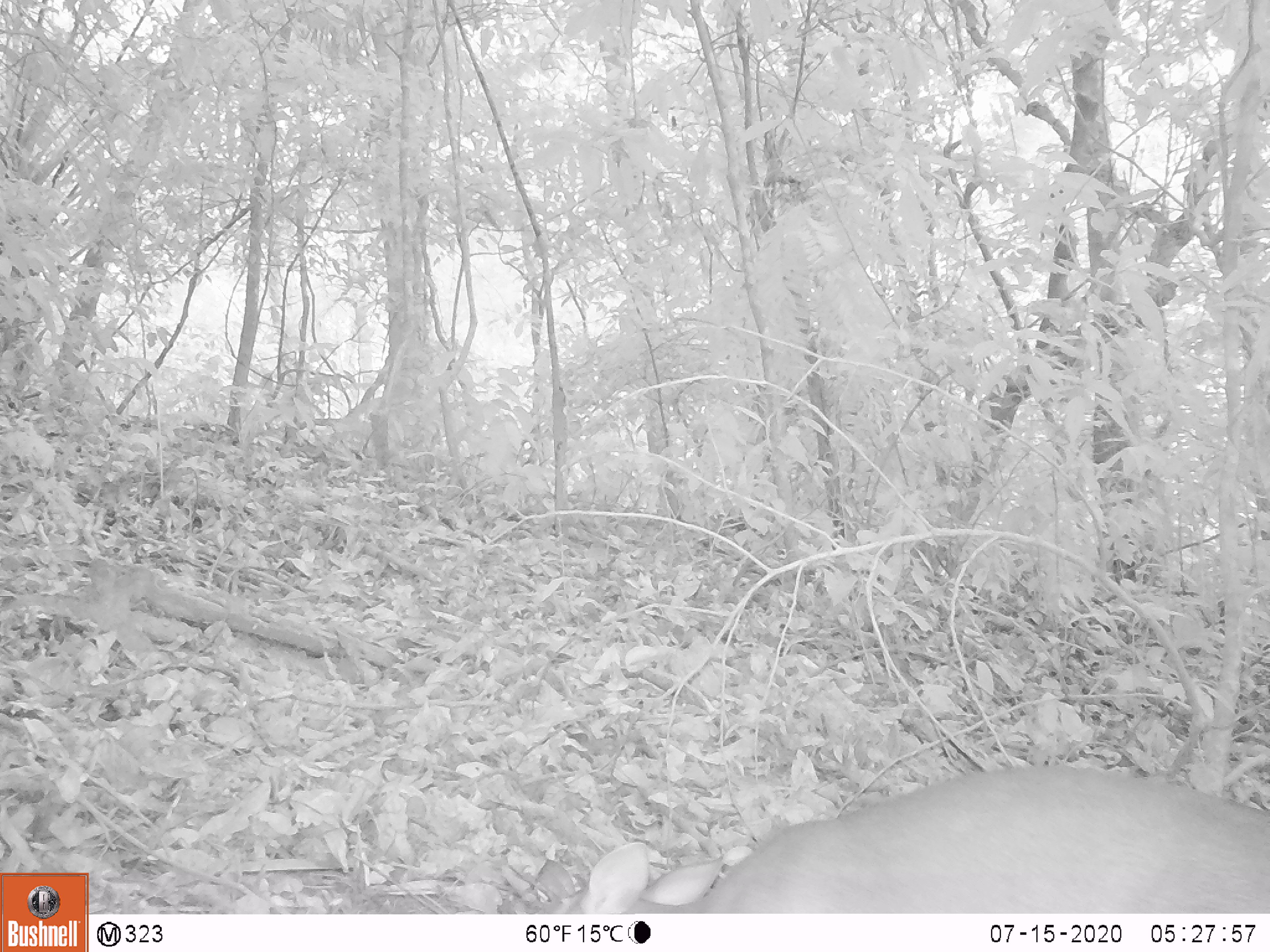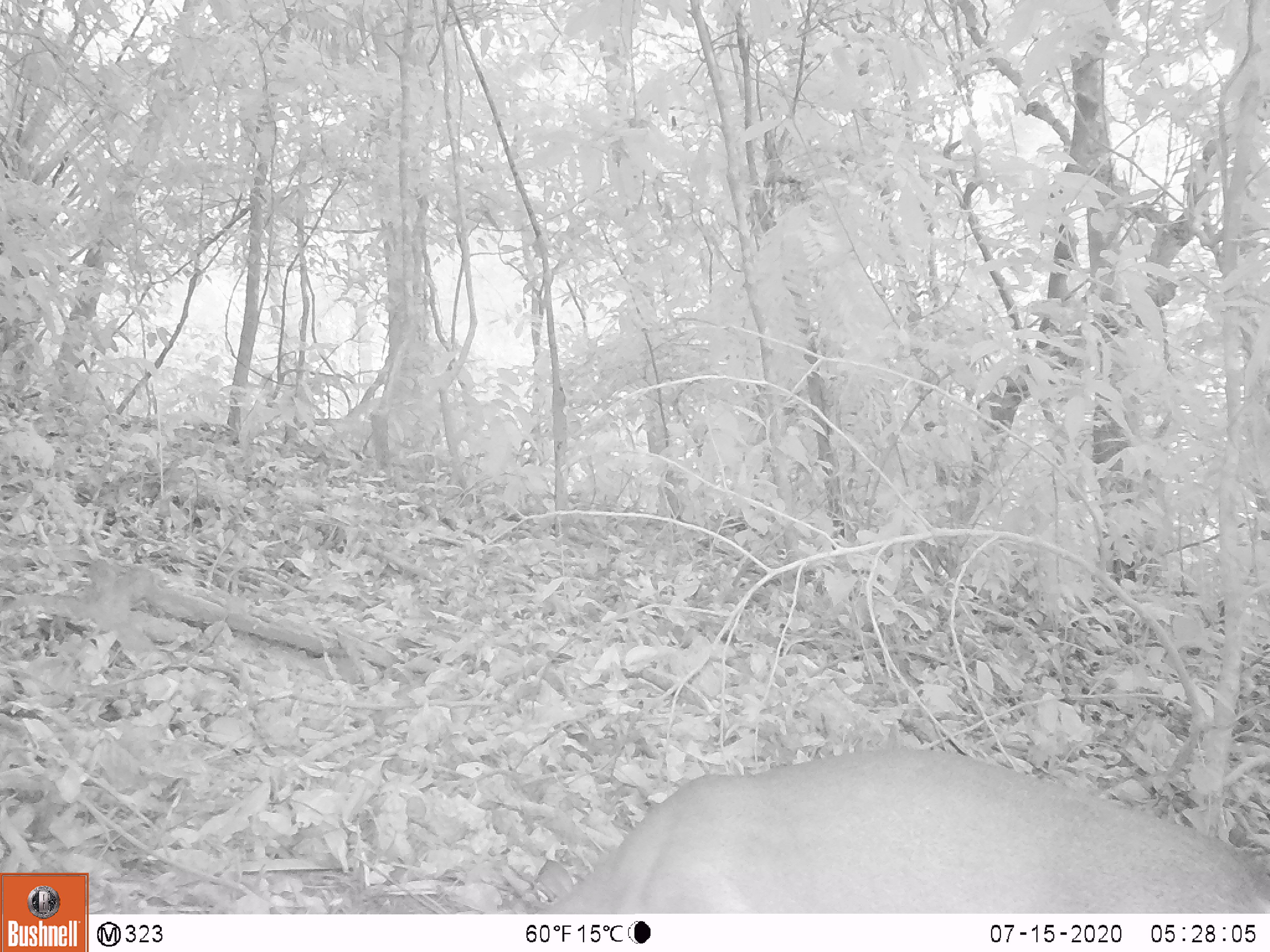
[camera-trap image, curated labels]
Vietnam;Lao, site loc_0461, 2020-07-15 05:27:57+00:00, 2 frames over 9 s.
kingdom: Animalia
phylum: Chordata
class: Mammalia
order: Artiodactyla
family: Cervidae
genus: Muntiacus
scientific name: Muntiacus vuquangensis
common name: large-antlered muntjac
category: large antlered muntjac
Large antlered muntjac (large-antlered muntjac) (Muntiacus vuquangensis). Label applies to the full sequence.